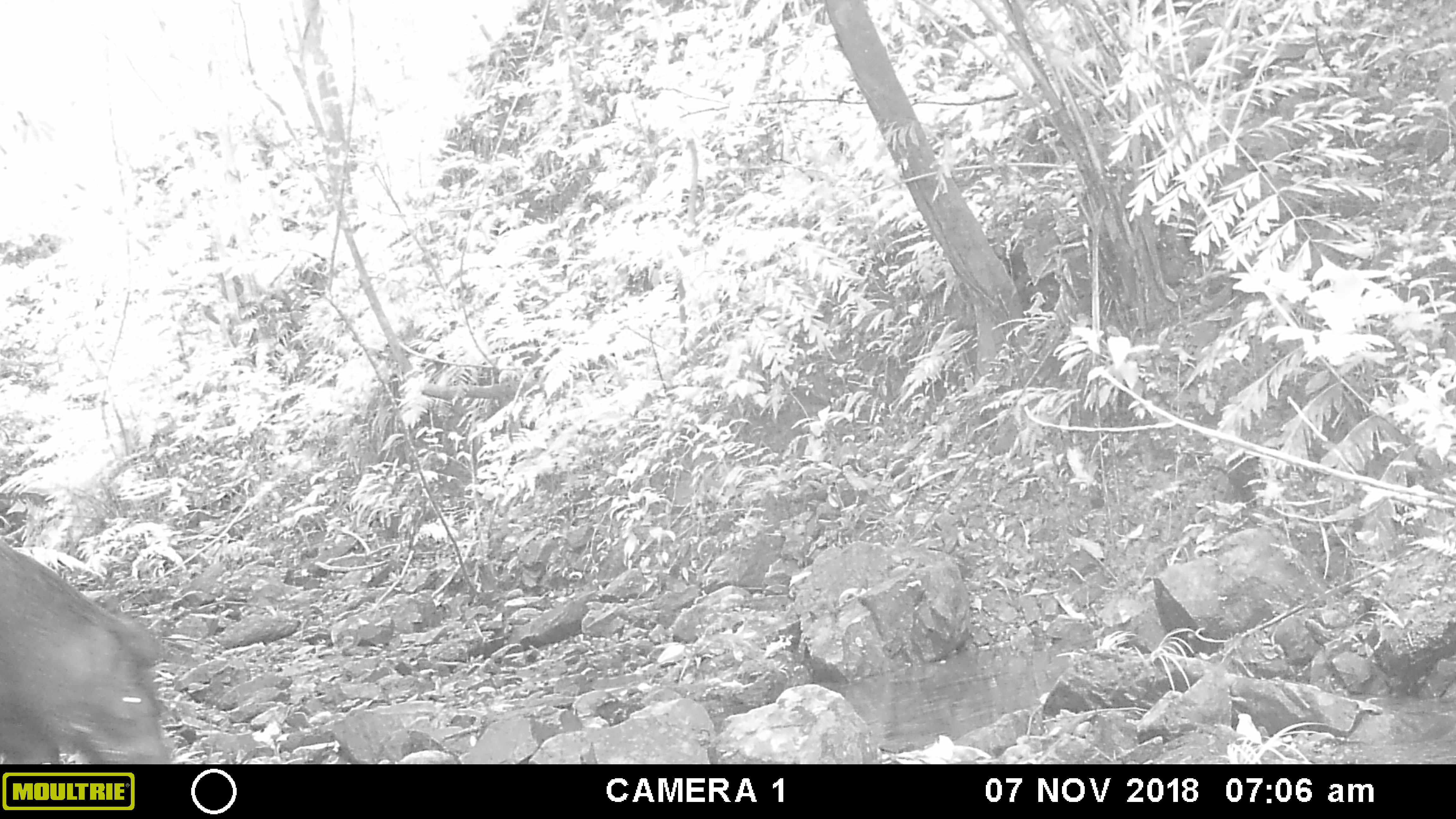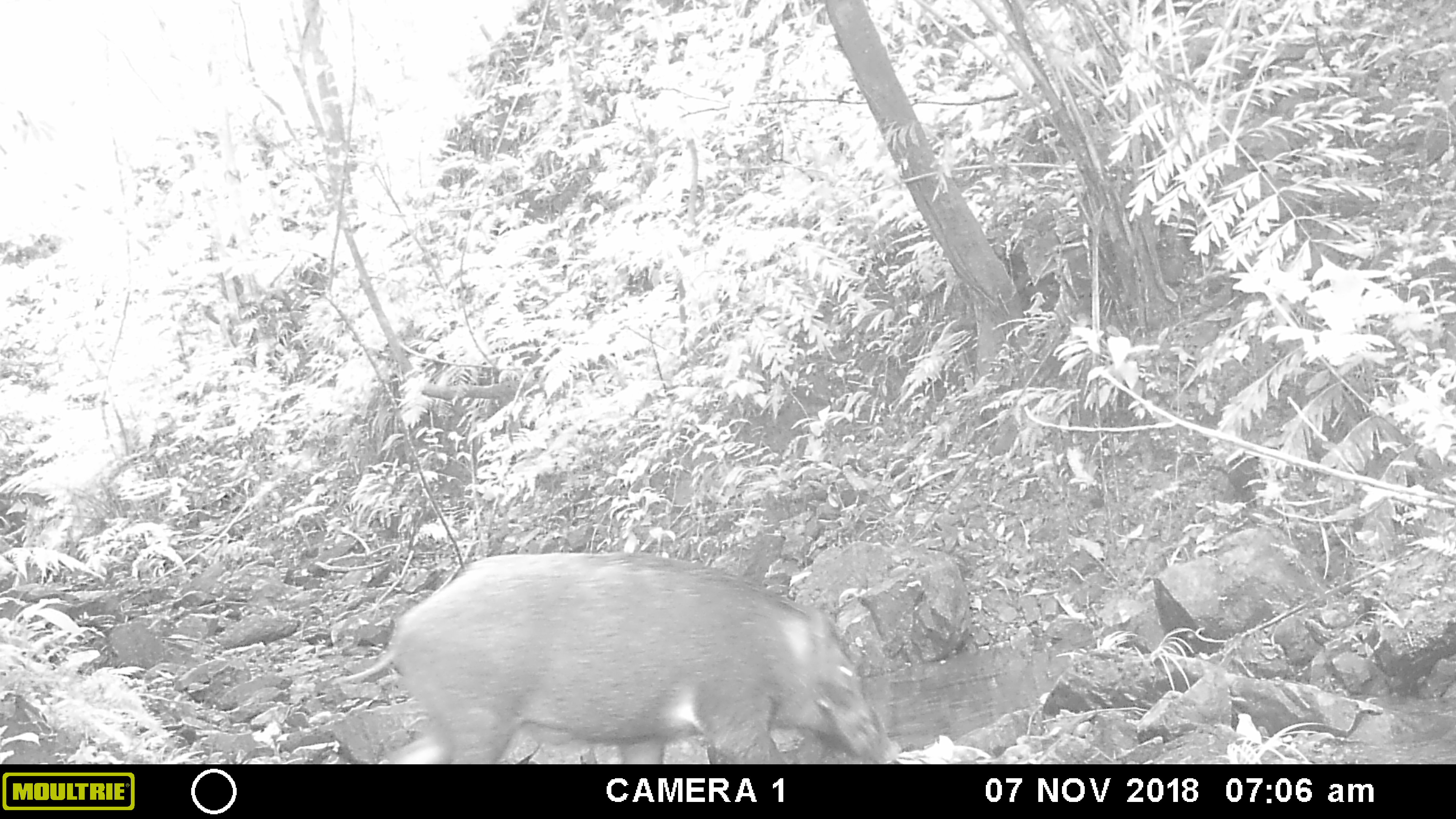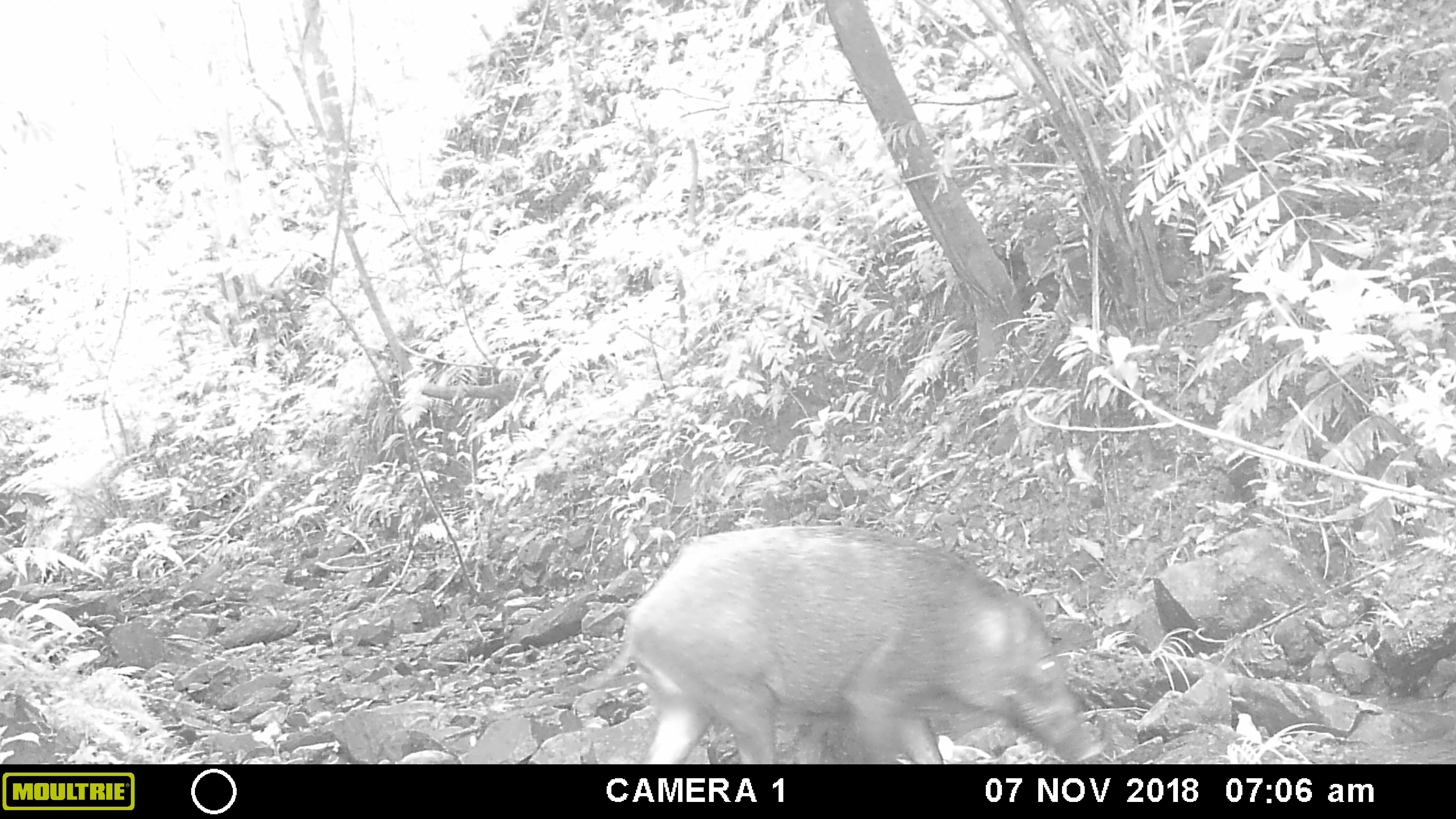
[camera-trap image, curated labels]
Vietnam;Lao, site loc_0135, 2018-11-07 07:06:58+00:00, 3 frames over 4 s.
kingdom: Animalia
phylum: Chordata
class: Mammalia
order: Artiodactyla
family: Suidae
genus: Sus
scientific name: Sus scrofa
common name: eurasian wild pig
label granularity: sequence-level